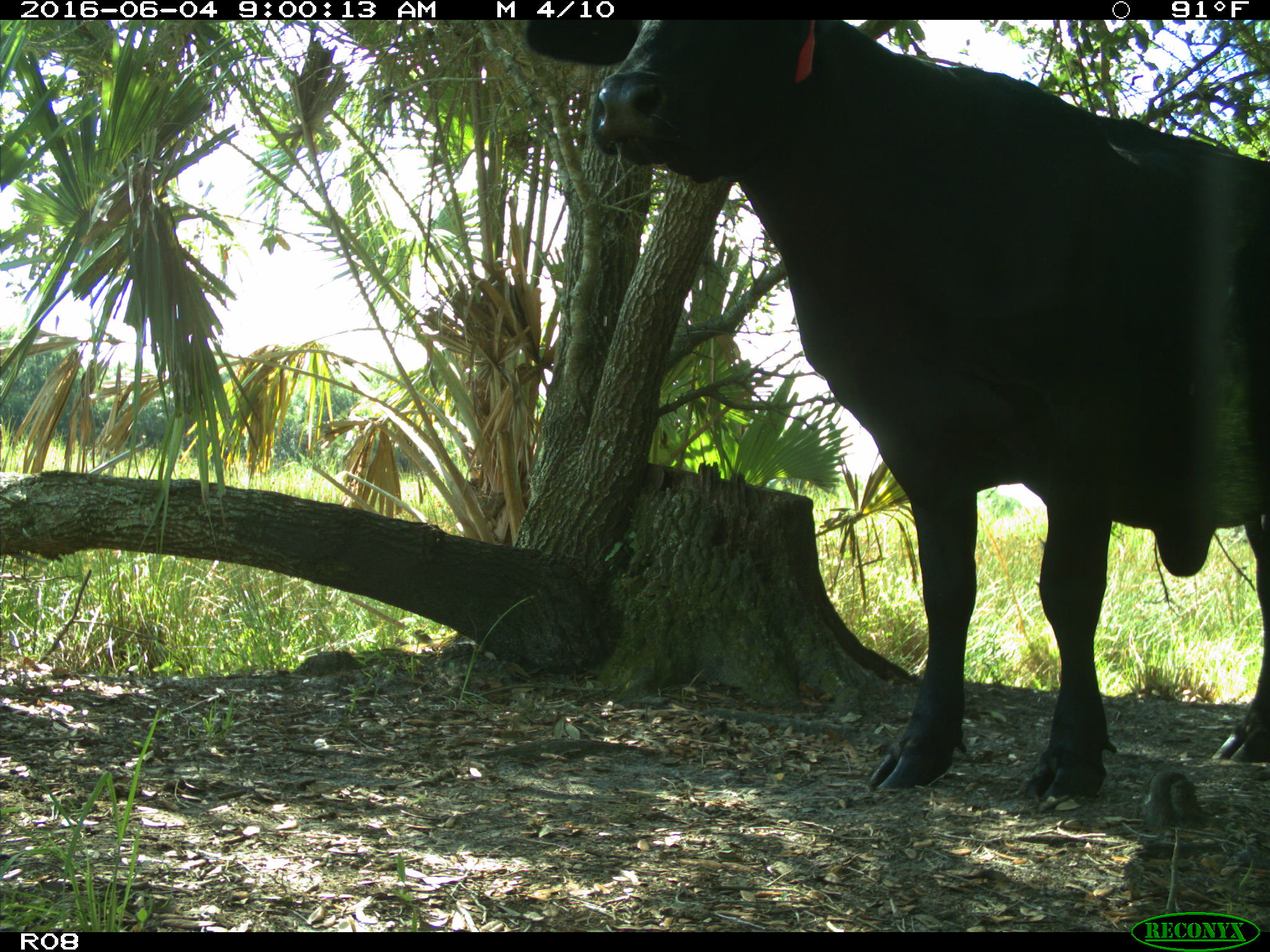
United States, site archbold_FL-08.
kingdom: Animalia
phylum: Chordata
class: Mammalia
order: Artiodactyla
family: Bovidae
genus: Bos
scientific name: Bos taurus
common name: domestic cow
Bos taurus (domestic cow).